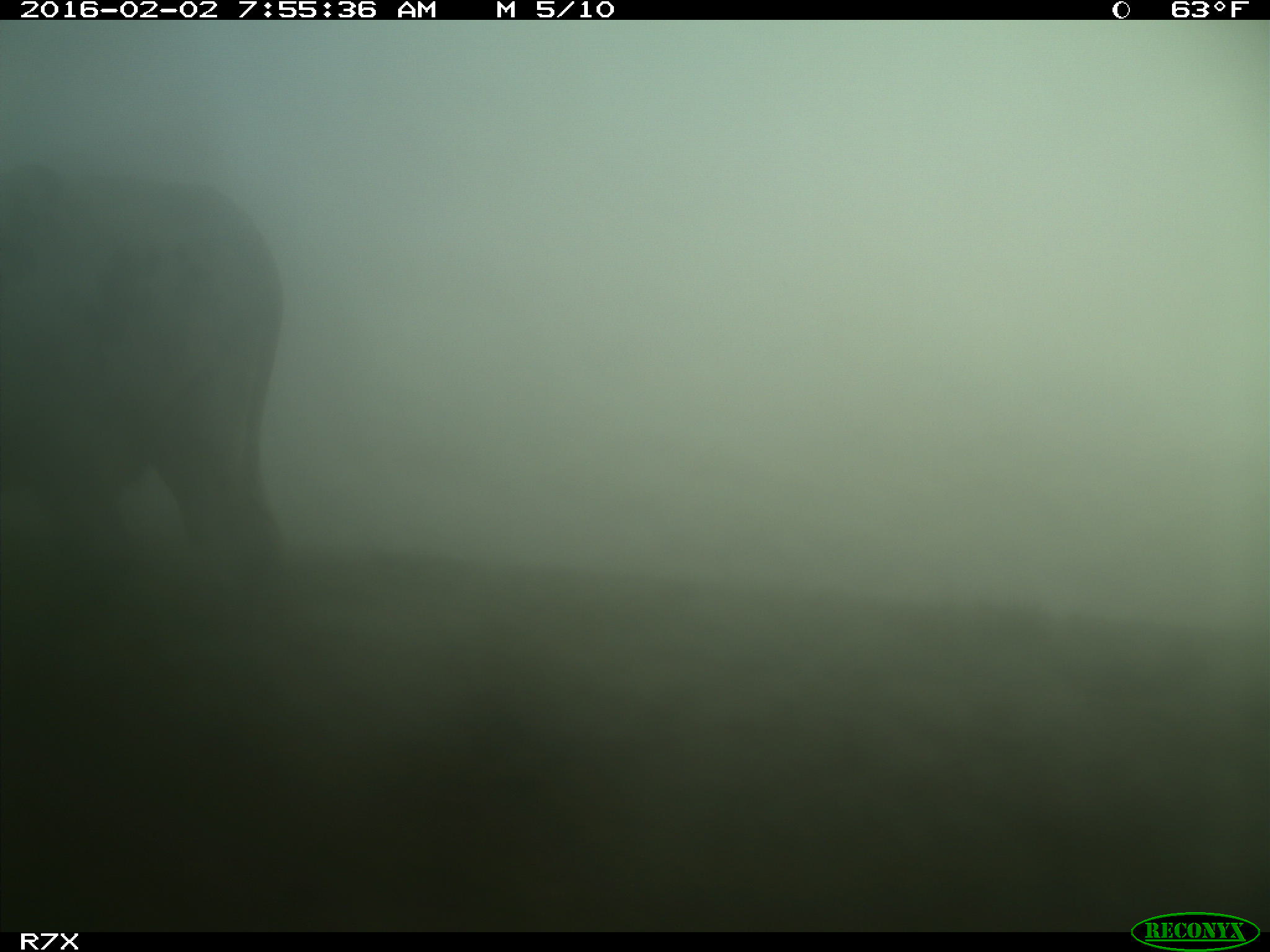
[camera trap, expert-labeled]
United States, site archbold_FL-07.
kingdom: Animalia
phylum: Chordata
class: Mammalia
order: Artiodactyla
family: Bovidae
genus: Bos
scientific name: Bos taurus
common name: domestic cow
Bos taurus (domestic cow).